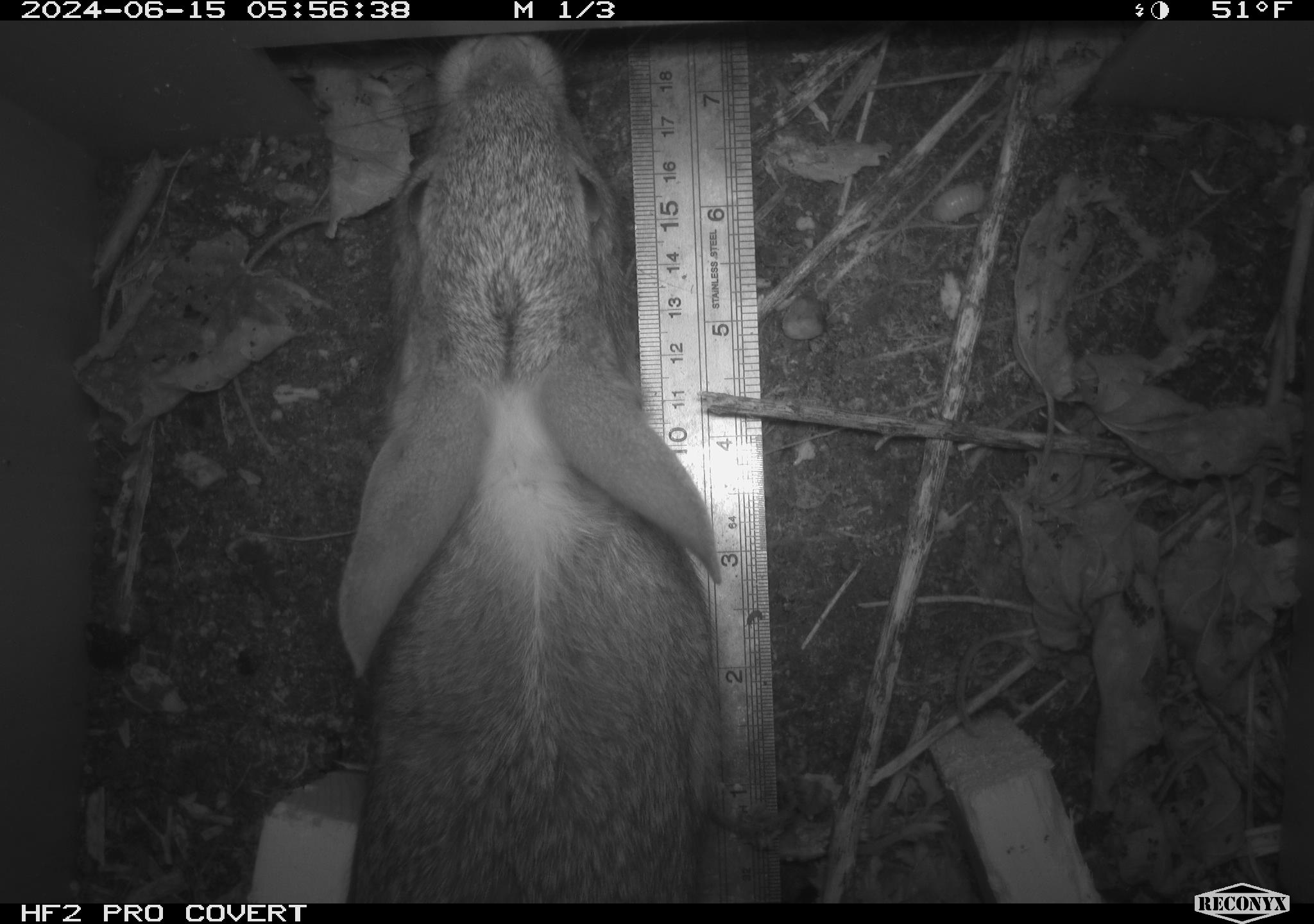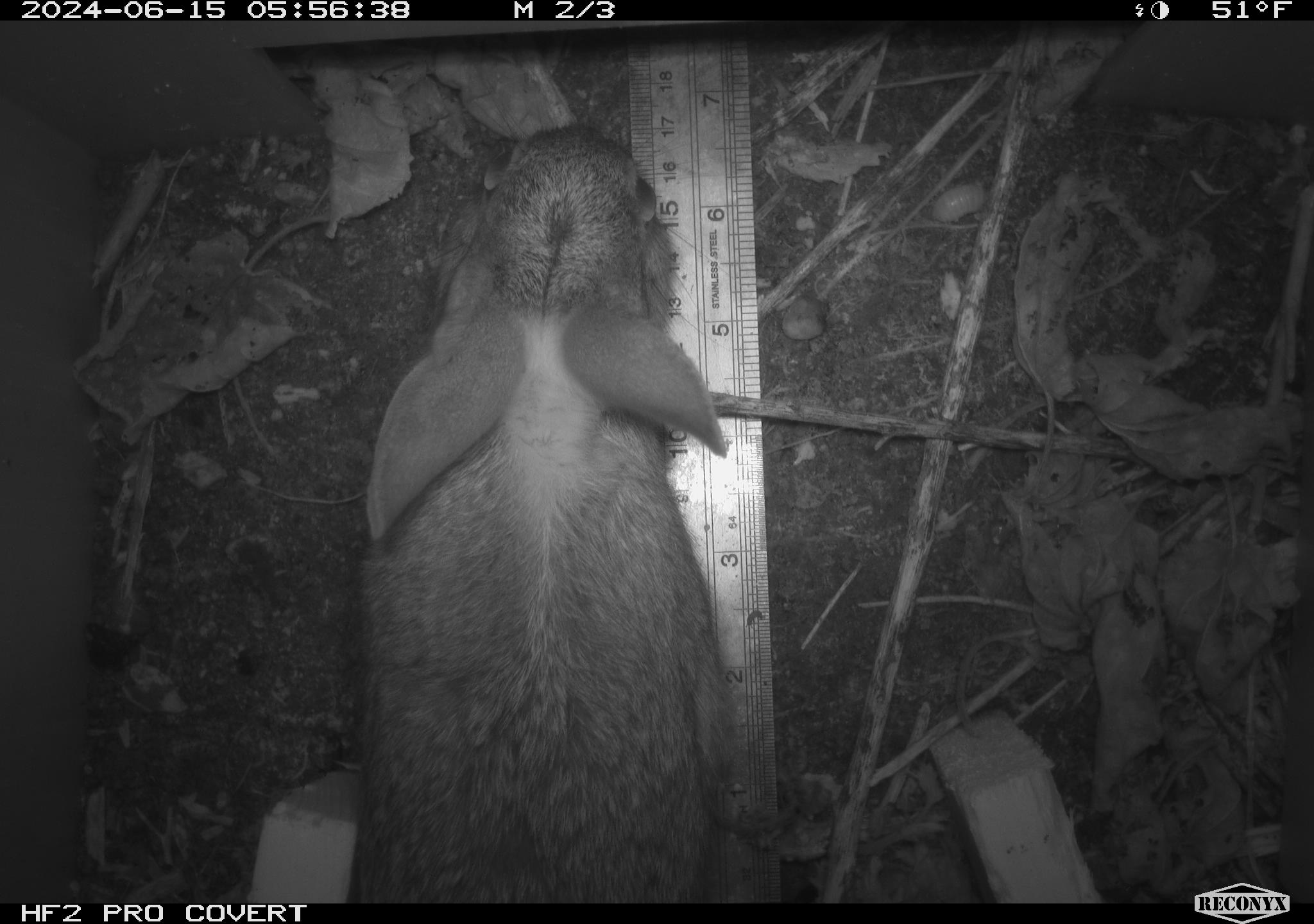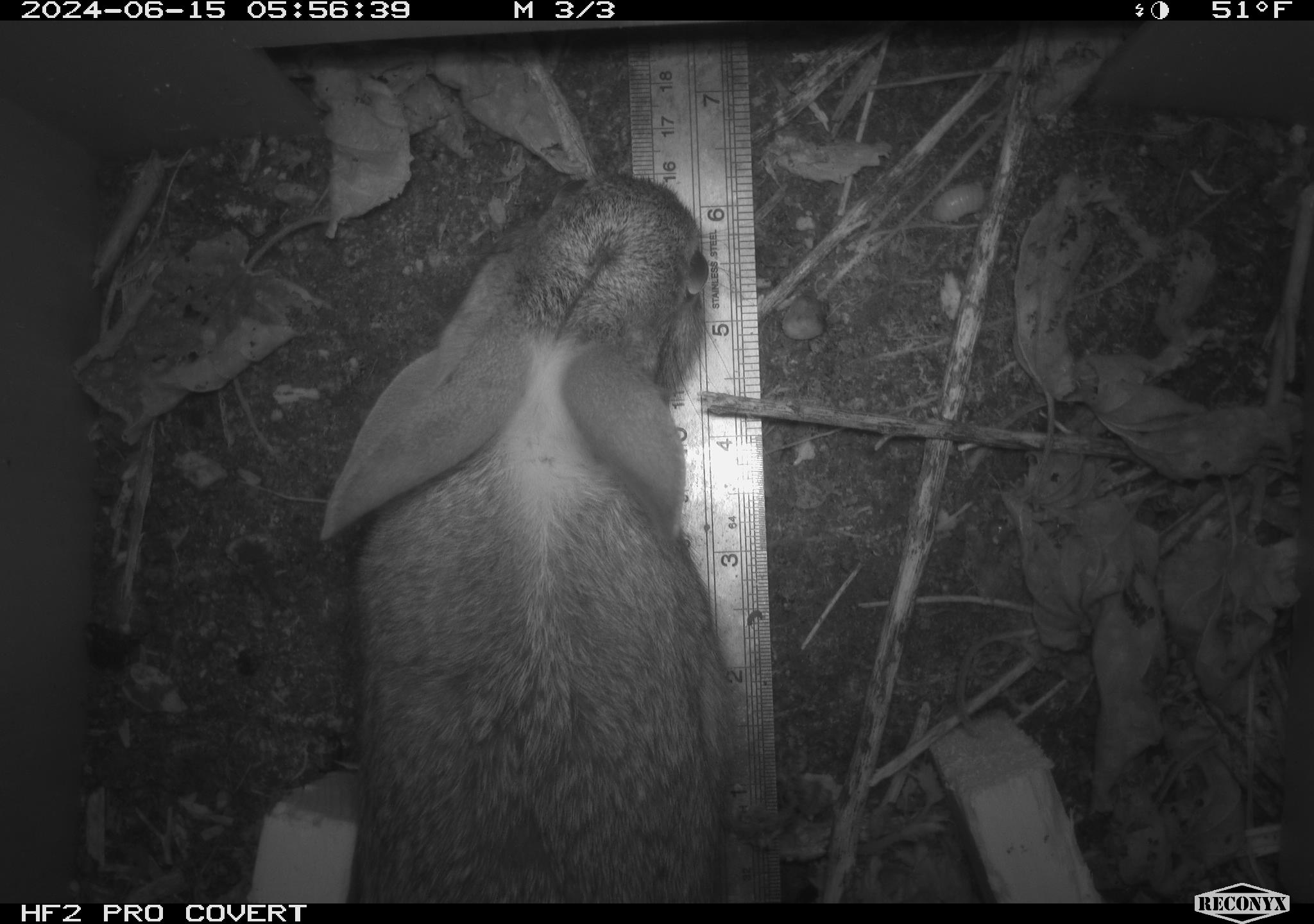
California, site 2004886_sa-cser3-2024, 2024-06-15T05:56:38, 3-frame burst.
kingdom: Animalia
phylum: Chordata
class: Mammalia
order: Lagomorpha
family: Leporidae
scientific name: Leporidae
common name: rabbit or hare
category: rabbit and hare family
Rabbit and hare family (rabbit or hare) (Leporidae).